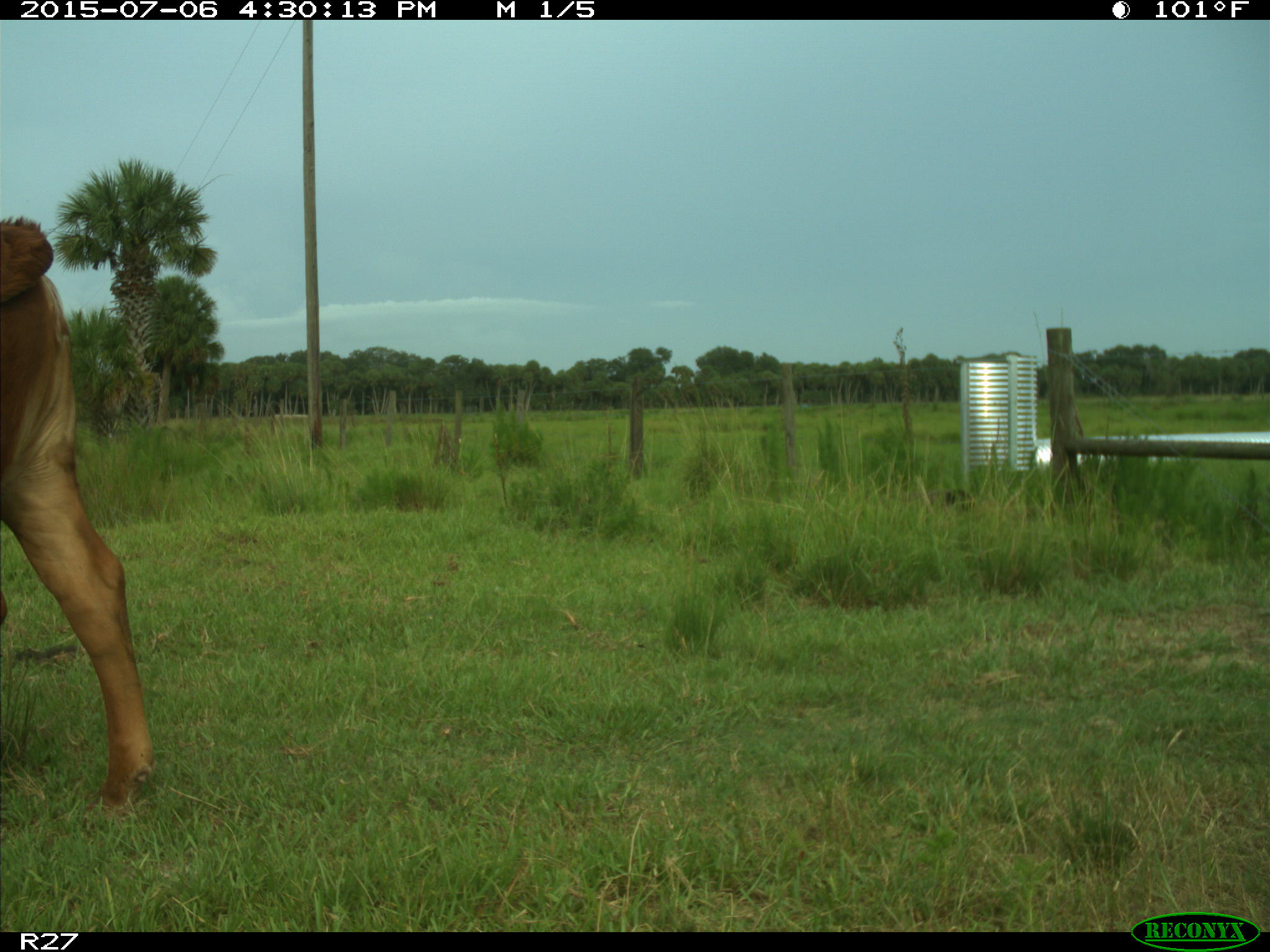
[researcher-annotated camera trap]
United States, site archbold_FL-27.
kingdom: Animalia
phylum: Chordata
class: Mammalia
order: Artiodactyla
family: Bovidae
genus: Bos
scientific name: Bos taurus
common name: domestic cow